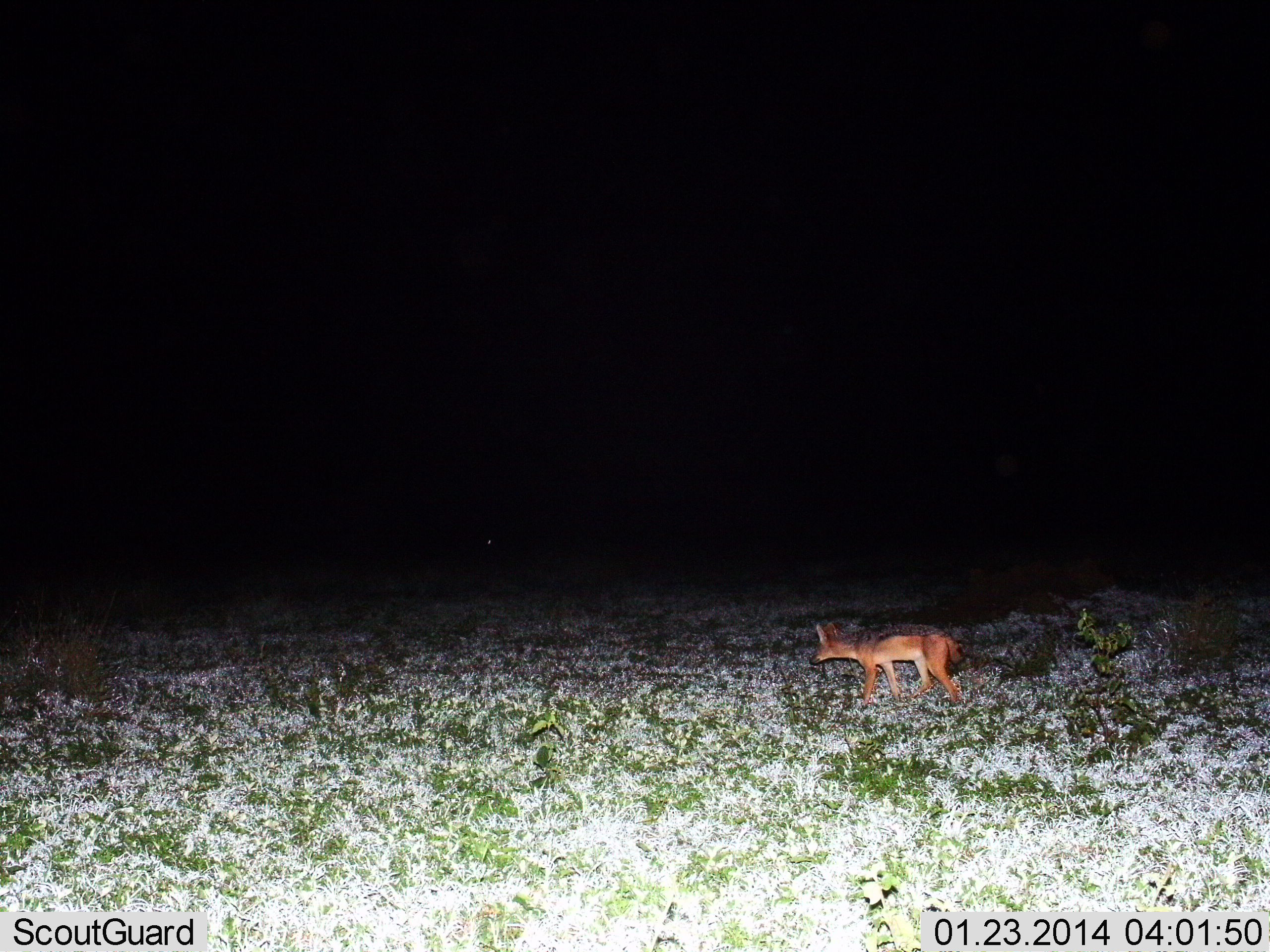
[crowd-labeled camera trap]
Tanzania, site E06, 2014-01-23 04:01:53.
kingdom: Animalia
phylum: Chordata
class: Mammalia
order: Carnivora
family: Canidae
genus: Lupulella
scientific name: Lupulella mesomelas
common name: black-backed jackal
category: jackal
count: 1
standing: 30%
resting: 0%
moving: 70%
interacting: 0%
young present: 0%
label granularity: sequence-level